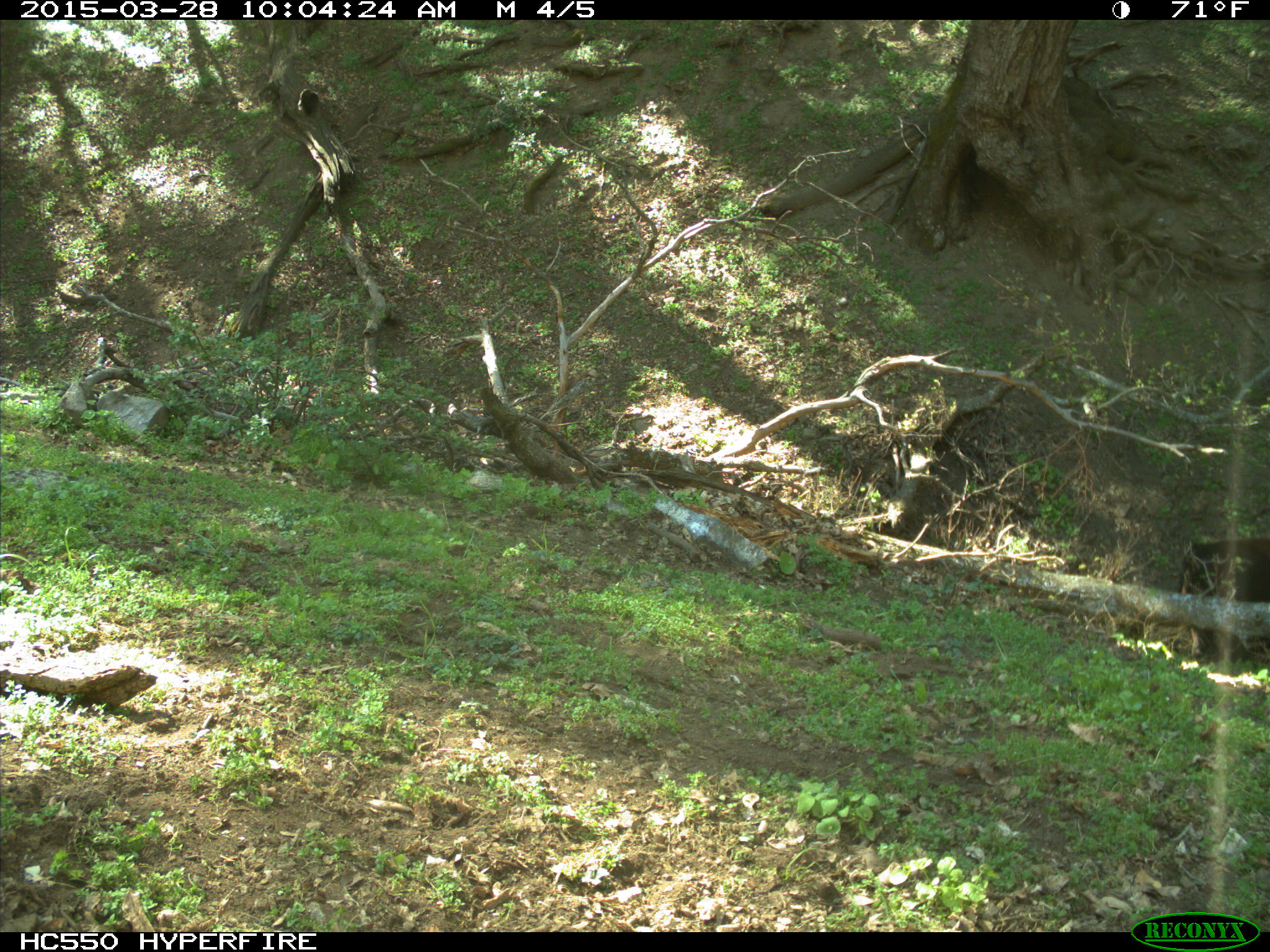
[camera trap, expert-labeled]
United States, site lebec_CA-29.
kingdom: Animalia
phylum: Chordata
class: Mammalia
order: Artiodactyla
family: Bovidae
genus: Bos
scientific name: Bos taurus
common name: domestic cow